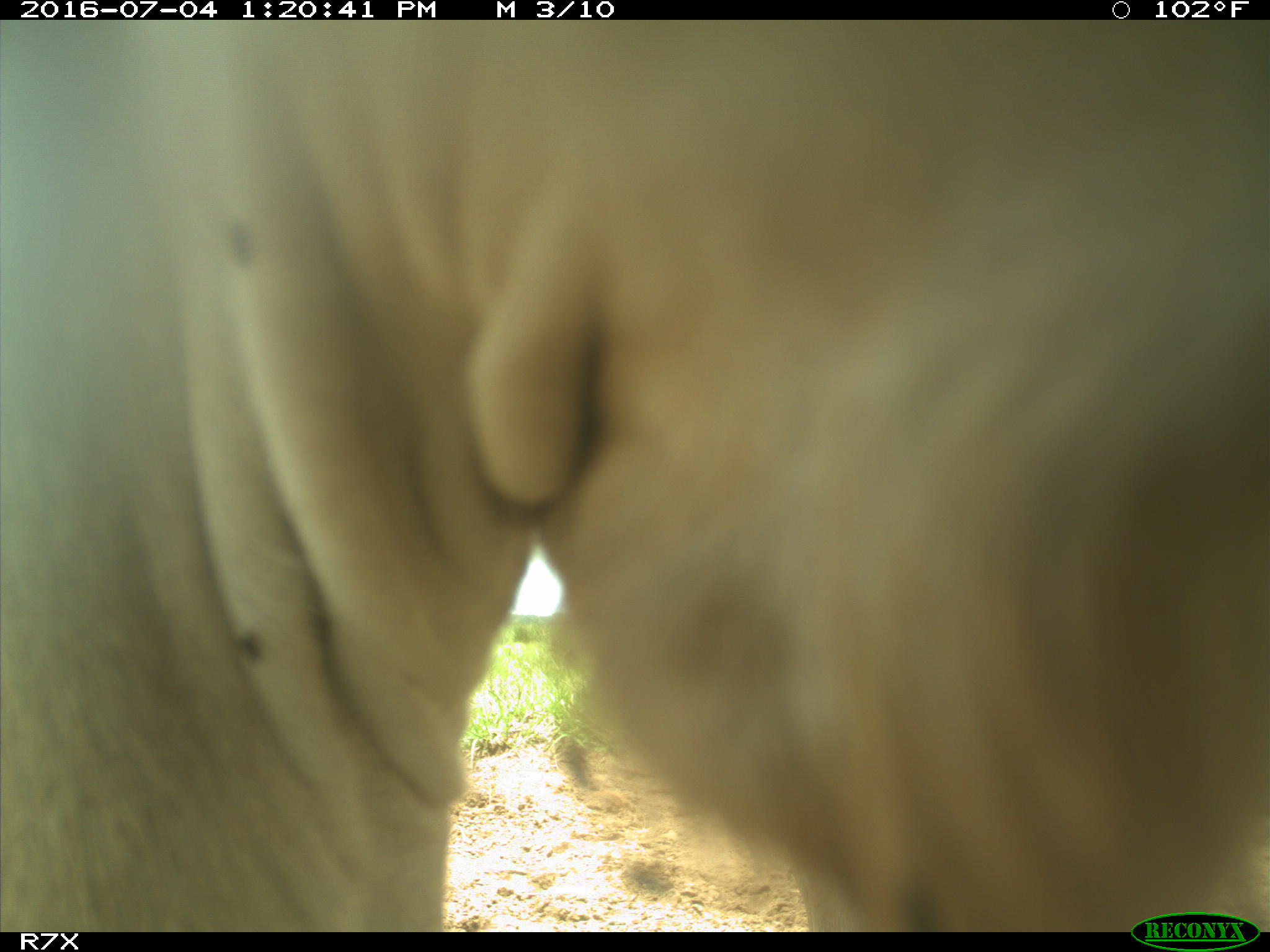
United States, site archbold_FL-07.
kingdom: Animalia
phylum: Chordata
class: Mammalia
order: Artiodactyla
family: Bovidae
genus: Bos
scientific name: Bos taurus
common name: domestic cow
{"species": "Bos taurus (domestic cow)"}